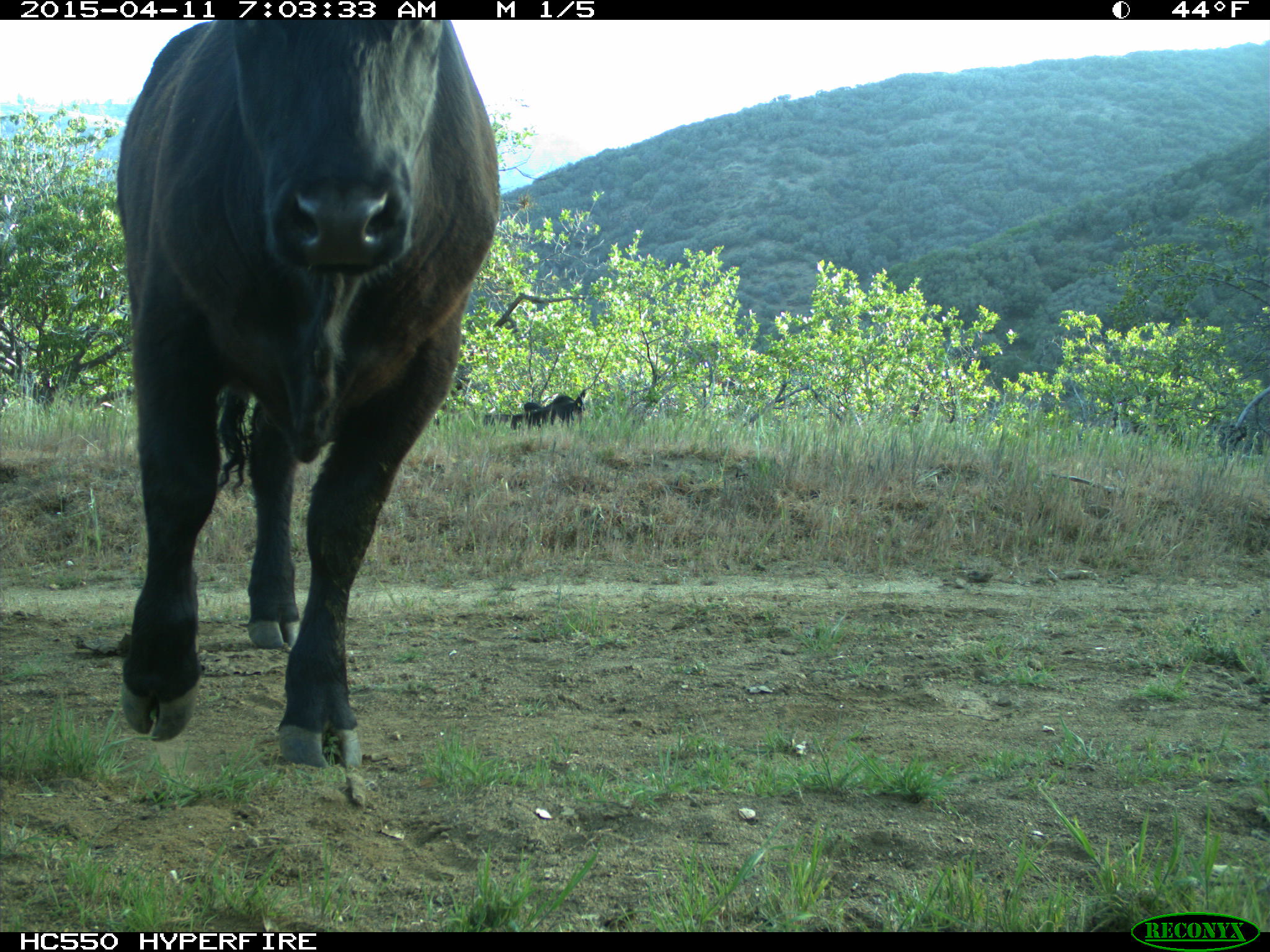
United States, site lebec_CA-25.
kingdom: Animalia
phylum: Chordata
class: Mammalia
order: Artiodactyla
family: Bovidae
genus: Bos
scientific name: Bos taurus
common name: domestic cow